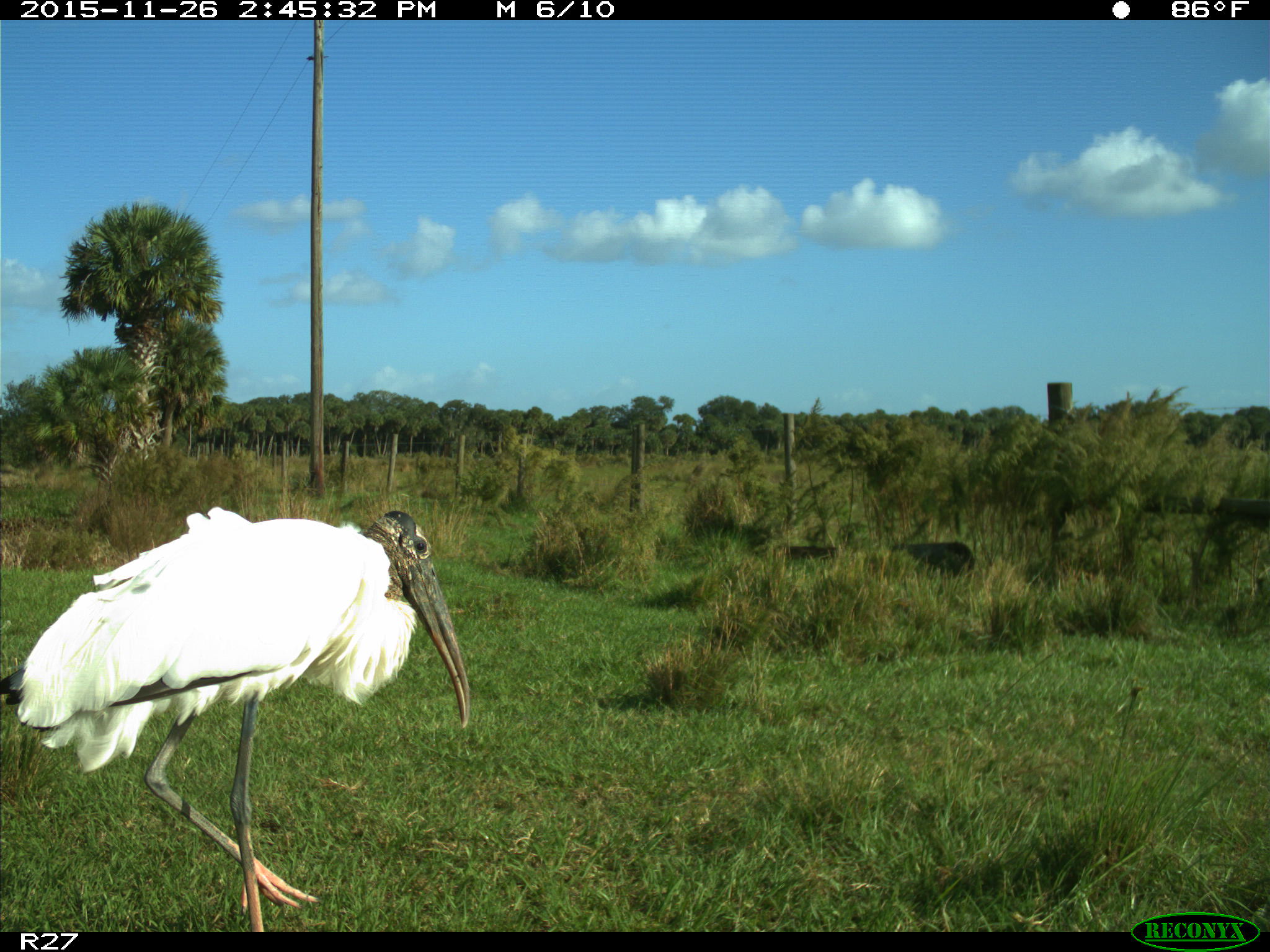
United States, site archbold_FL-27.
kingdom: Animalia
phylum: Chordata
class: Aves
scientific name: Aves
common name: birds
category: unidentified bird